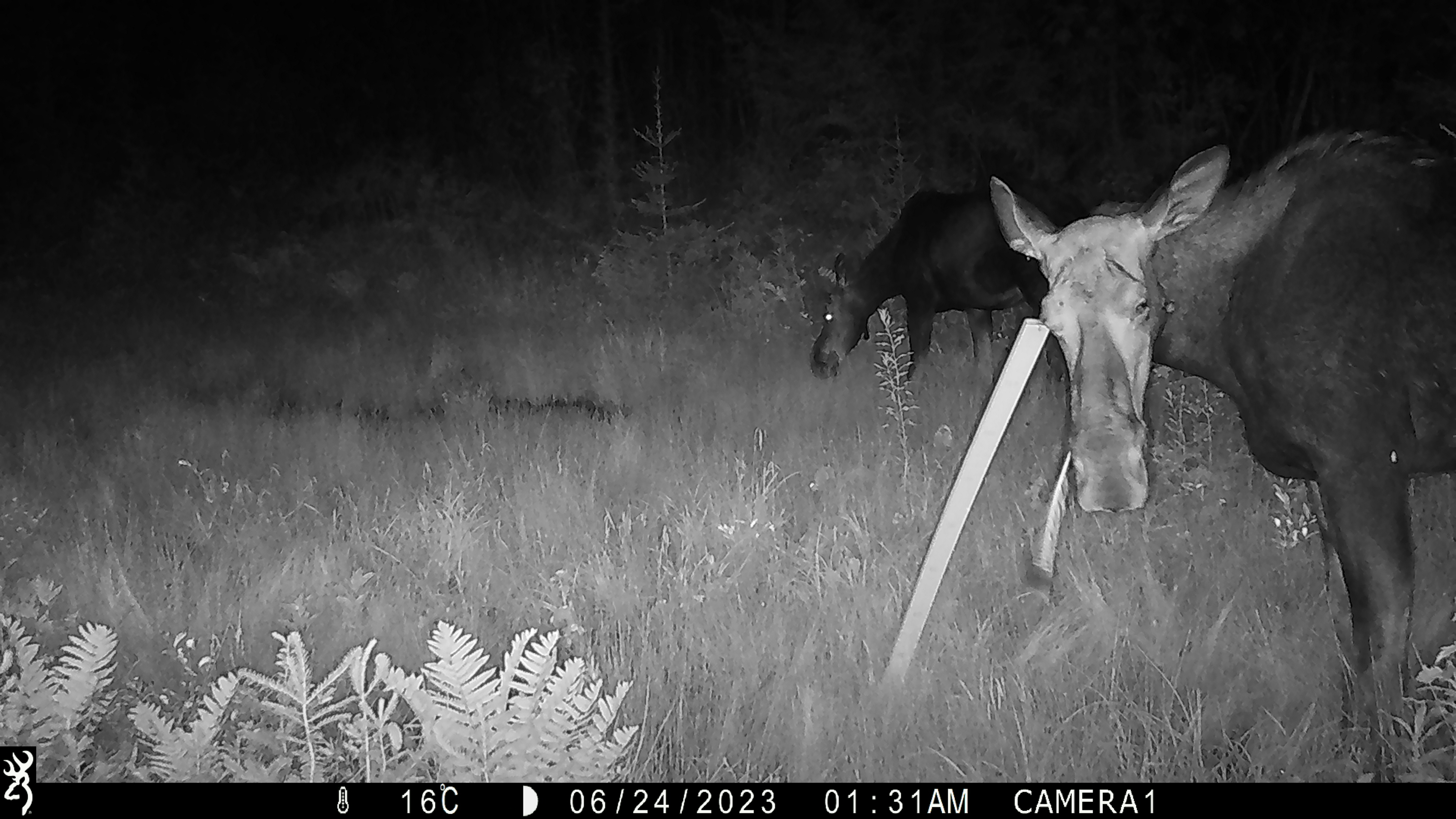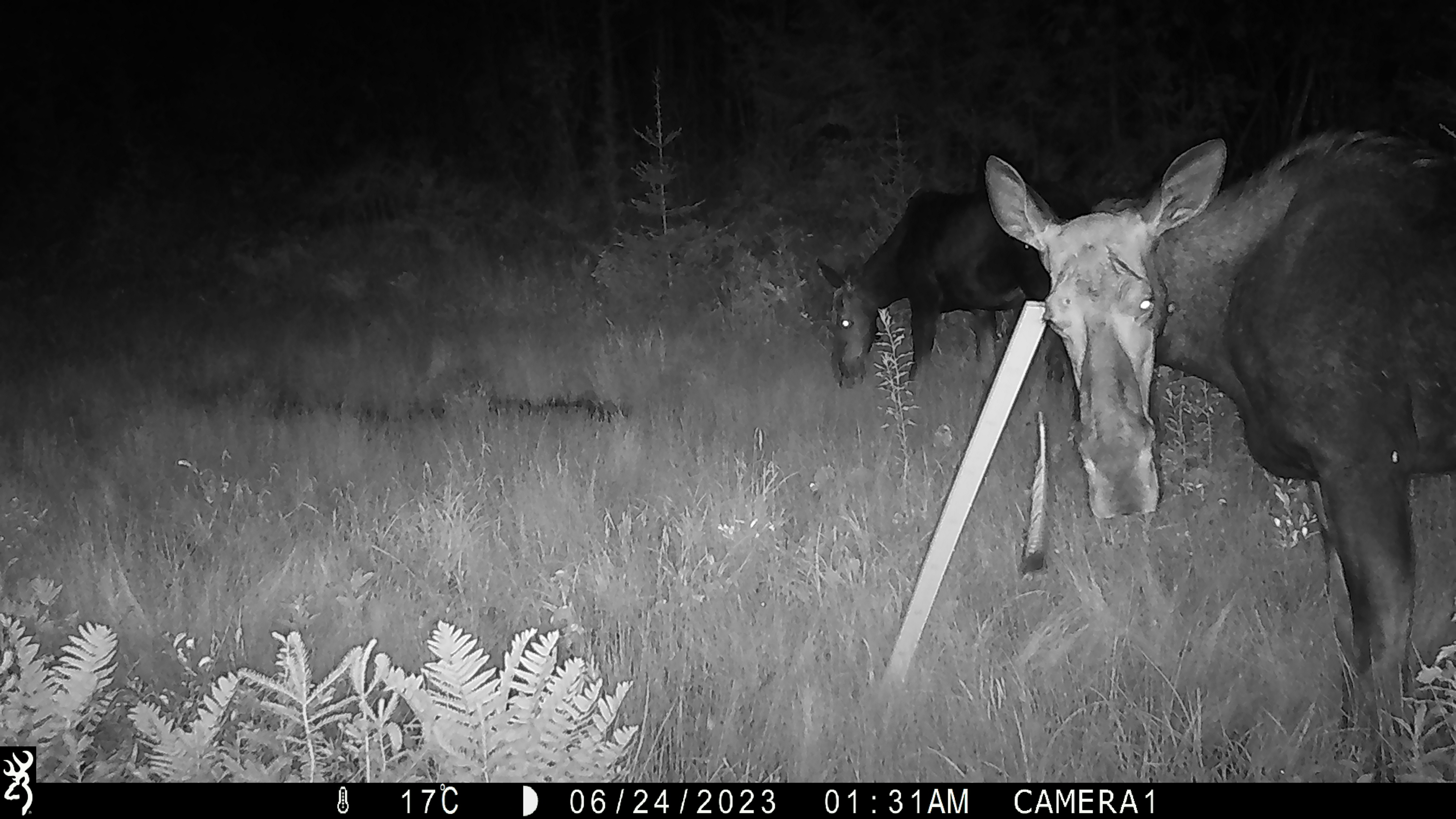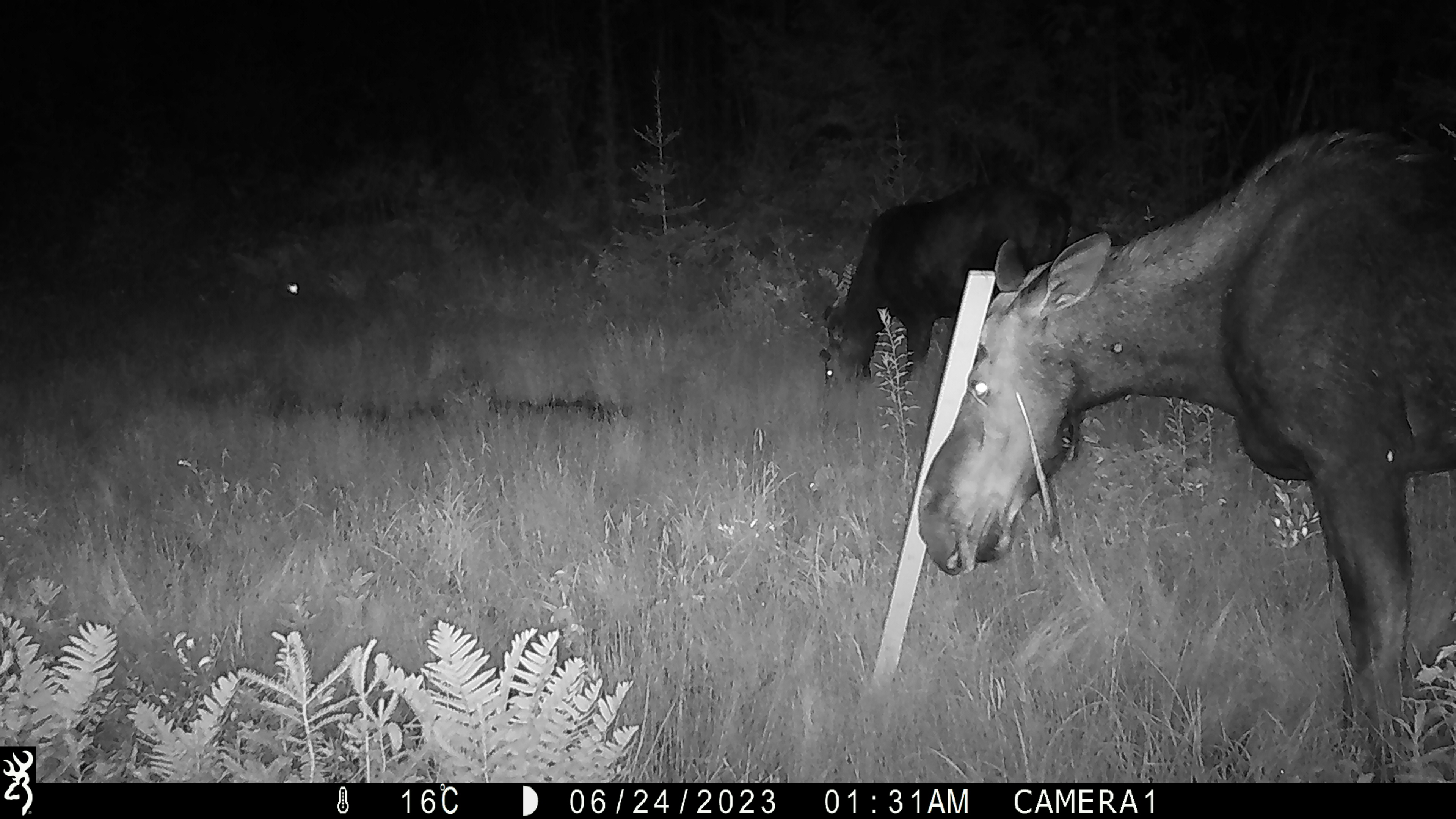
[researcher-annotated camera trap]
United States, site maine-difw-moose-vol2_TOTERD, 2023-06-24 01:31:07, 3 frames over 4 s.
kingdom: Animalia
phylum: Chordata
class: Mammalia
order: Artiodactyla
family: Cervidae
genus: Alces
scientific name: Alces alces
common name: moose